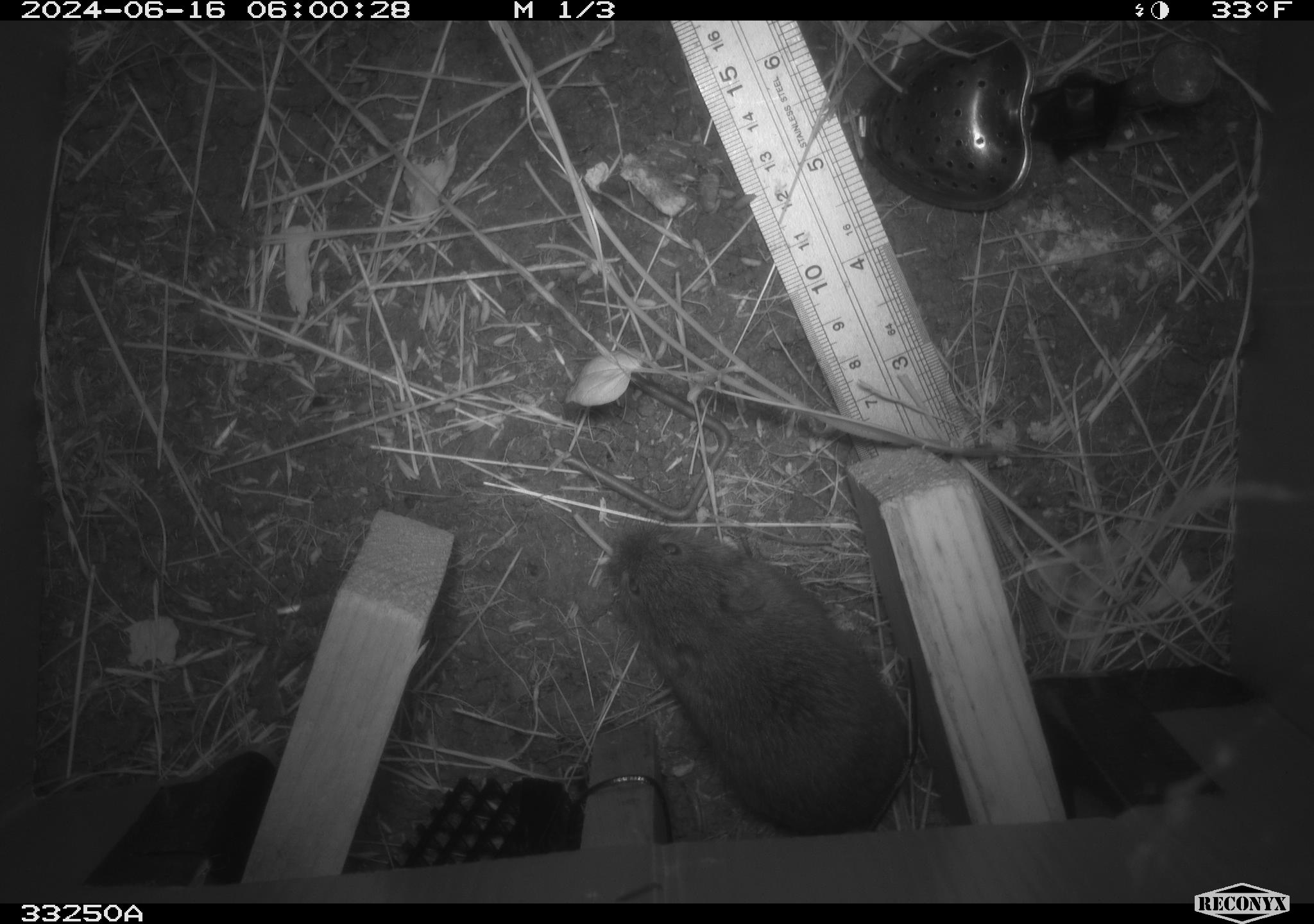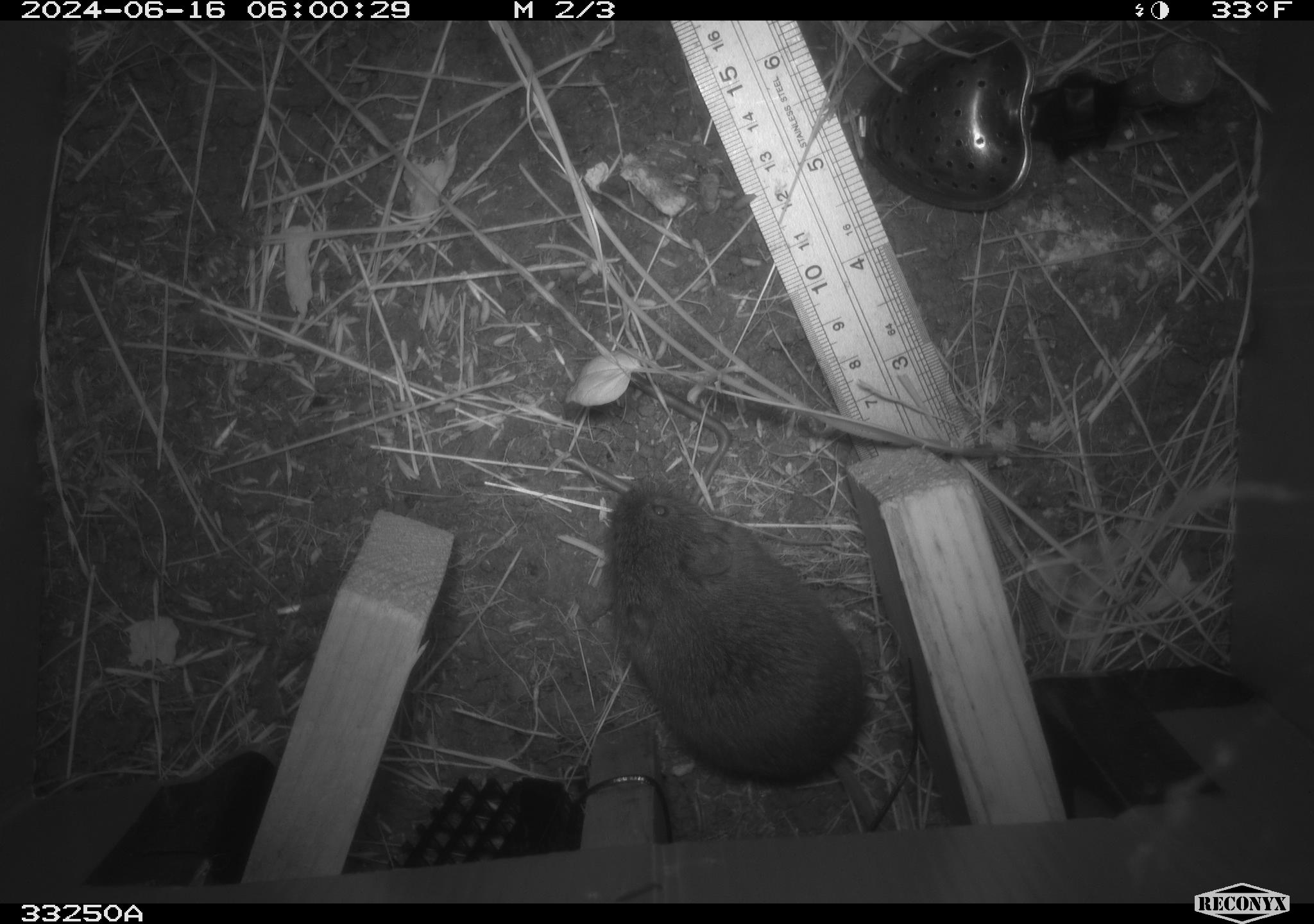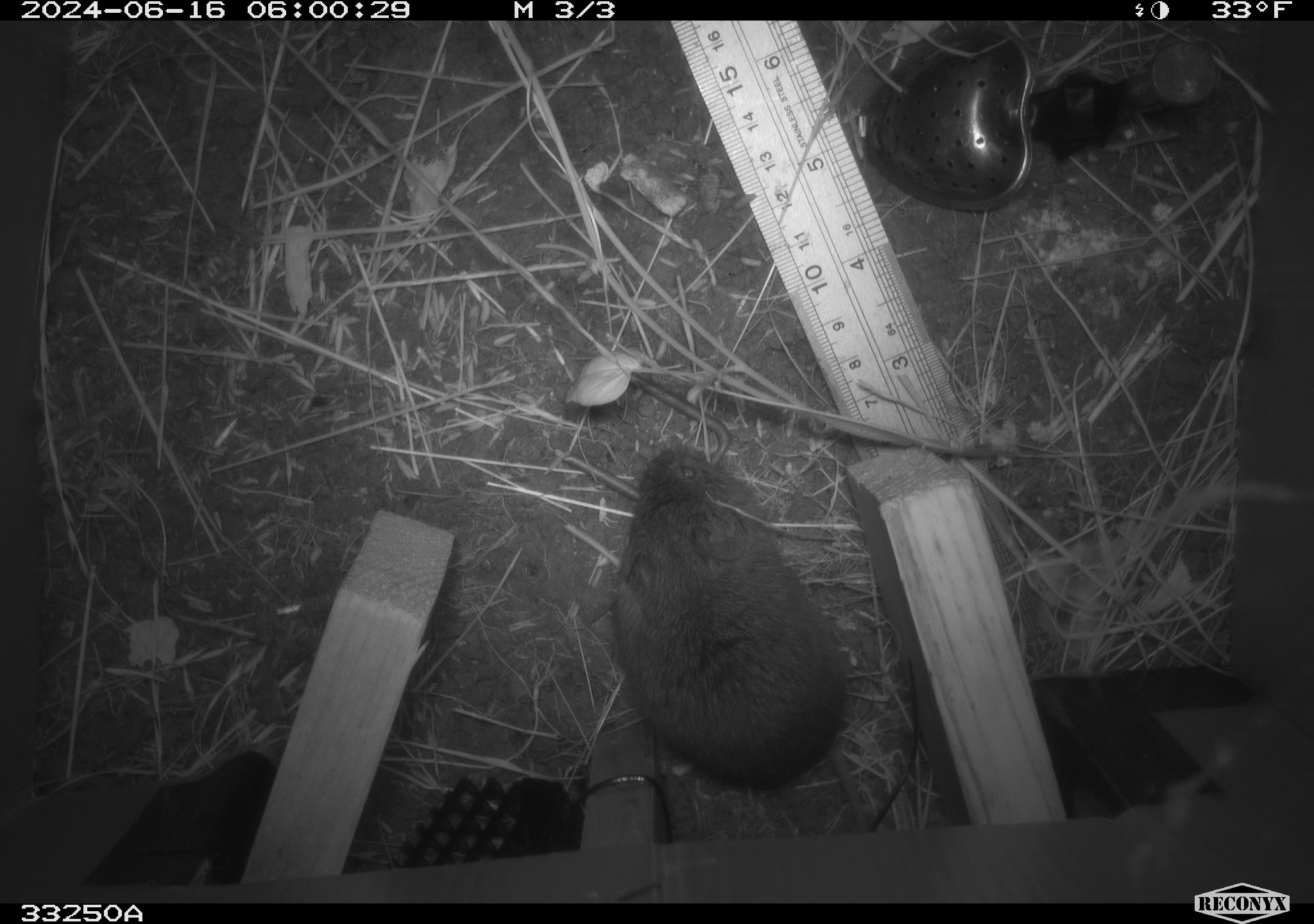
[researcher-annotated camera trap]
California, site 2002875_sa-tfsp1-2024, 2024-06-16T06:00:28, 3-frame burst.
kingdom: Animalia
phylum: Chordata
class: Mammalia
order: Rodentia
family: Cricetidae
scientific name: Arvicolinae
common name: voles, lemmings, and muskrats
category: arvicolinae subfamily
Arvicolinae subfamily (voles, lemmings, and muskrats) (Arvicolinae).